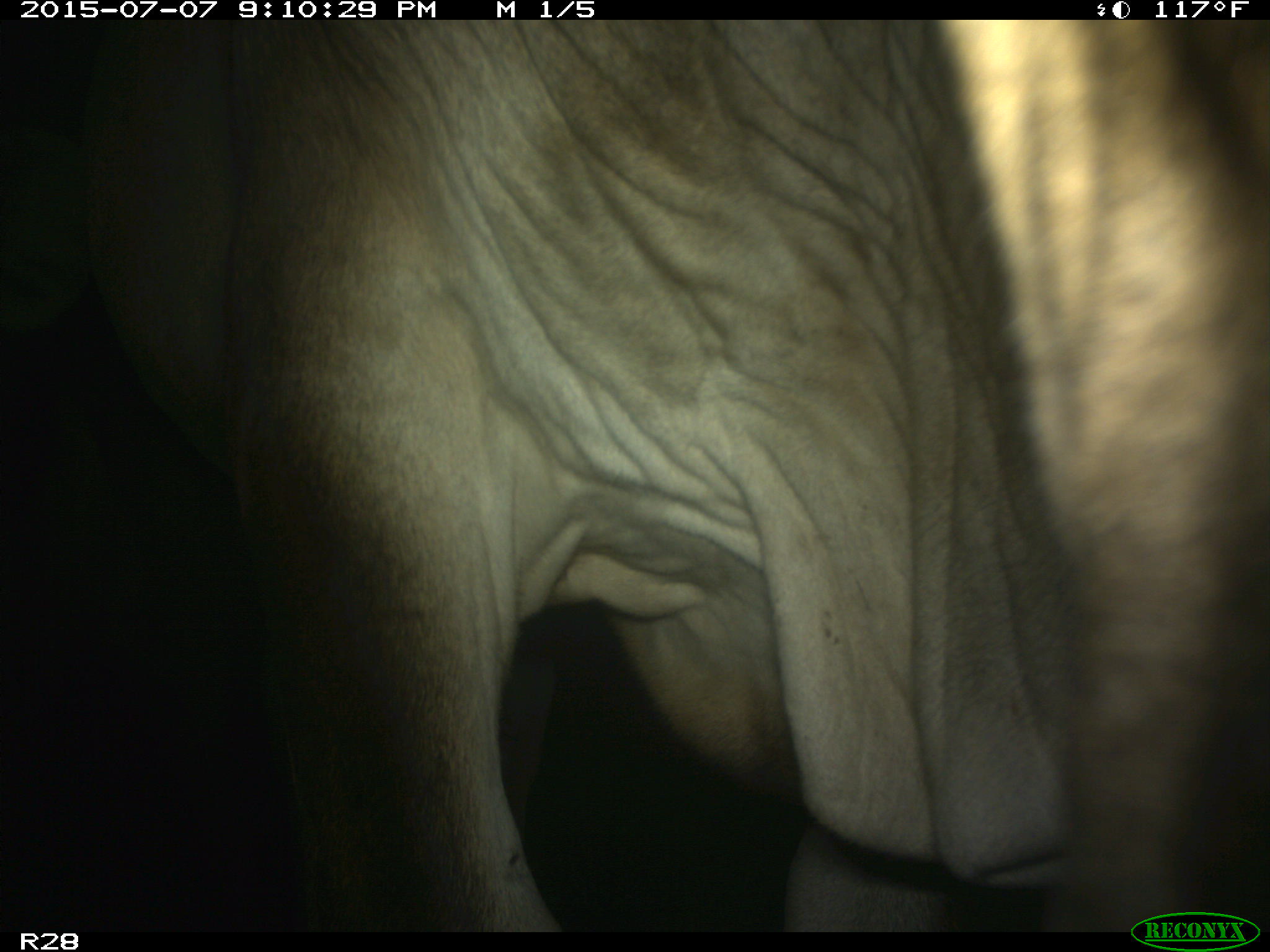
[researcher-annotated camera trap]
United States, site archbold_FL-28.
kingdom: Animalia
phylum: Chordata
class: Mammalia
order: Artiodactyla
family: Bovidae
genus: Bos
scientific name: Bos taurus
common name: domestic cow